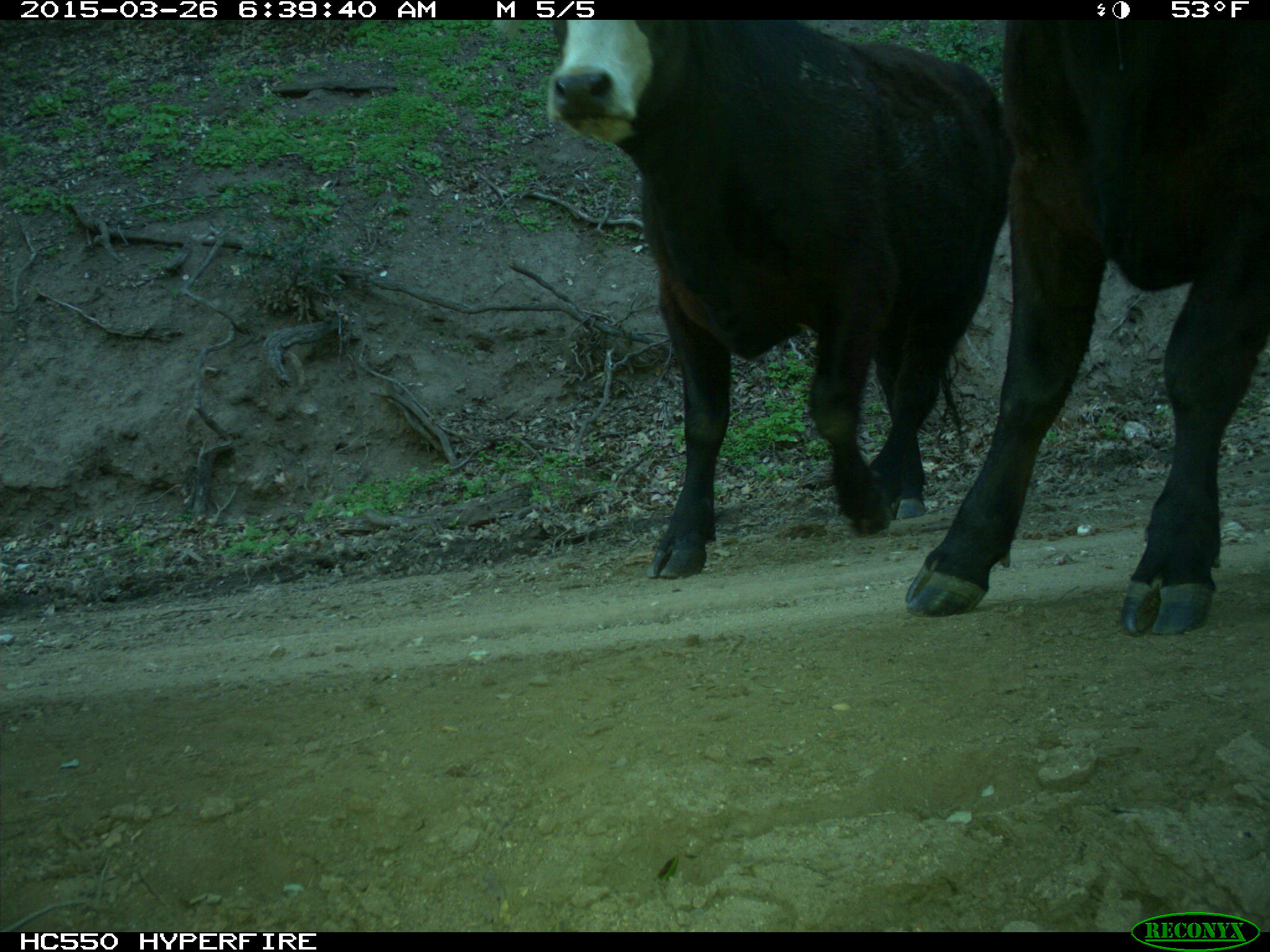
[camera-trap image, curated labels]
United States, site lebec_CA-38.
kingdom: Animalia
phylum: Chordata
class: Mammalia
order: Artiodactyla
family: Bovidae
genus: Bos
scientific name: Bos taurus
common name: domestic cow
Bos taurus (domestic cow).